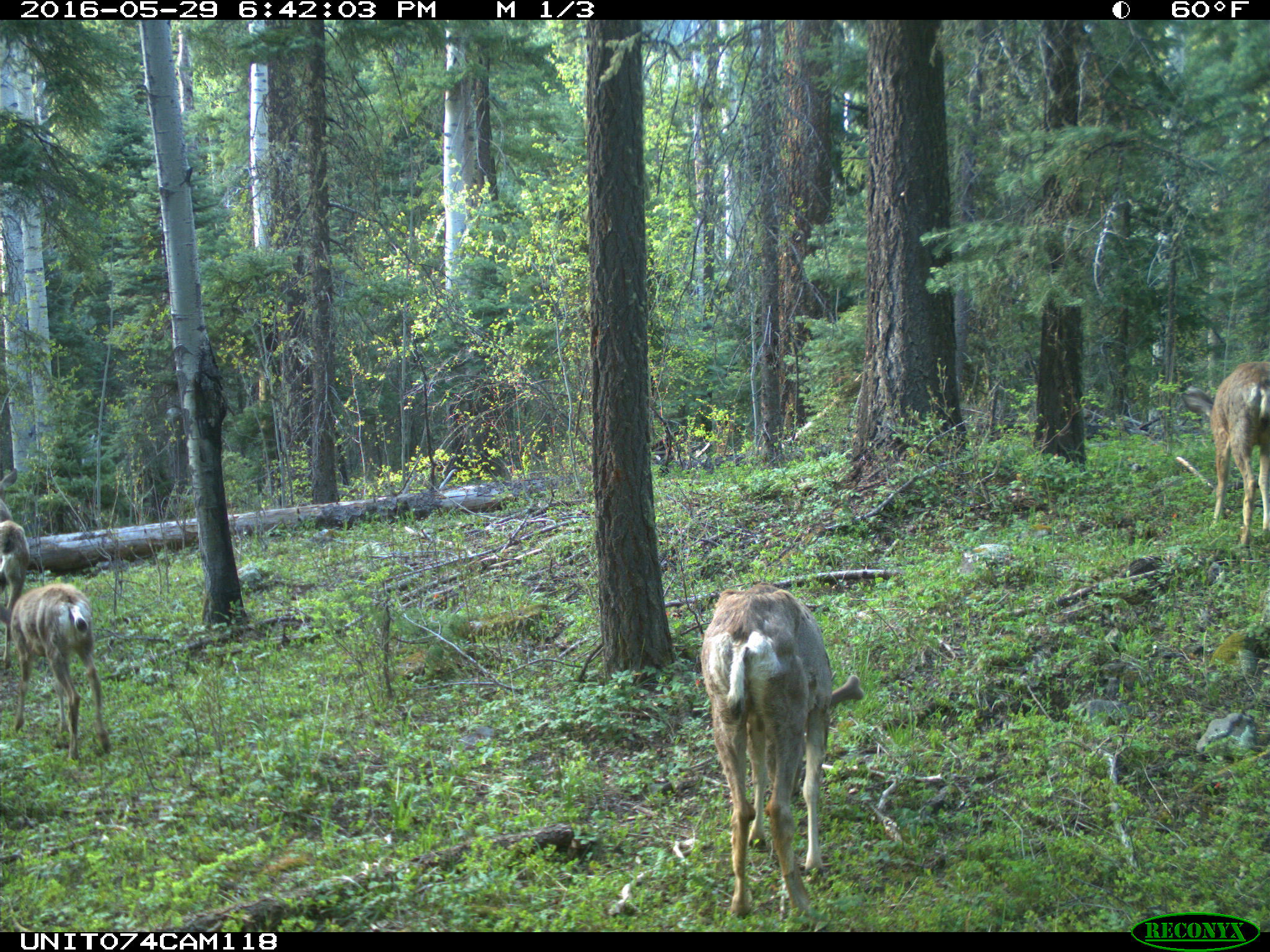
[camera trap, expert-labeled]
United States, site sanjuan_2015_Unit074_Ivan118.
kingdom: Animalia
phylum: Chordata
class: Mammalia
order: Artiodactyla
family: Cervidae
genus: Odocoileus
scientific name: Odocoileus hemionus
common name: mule deer